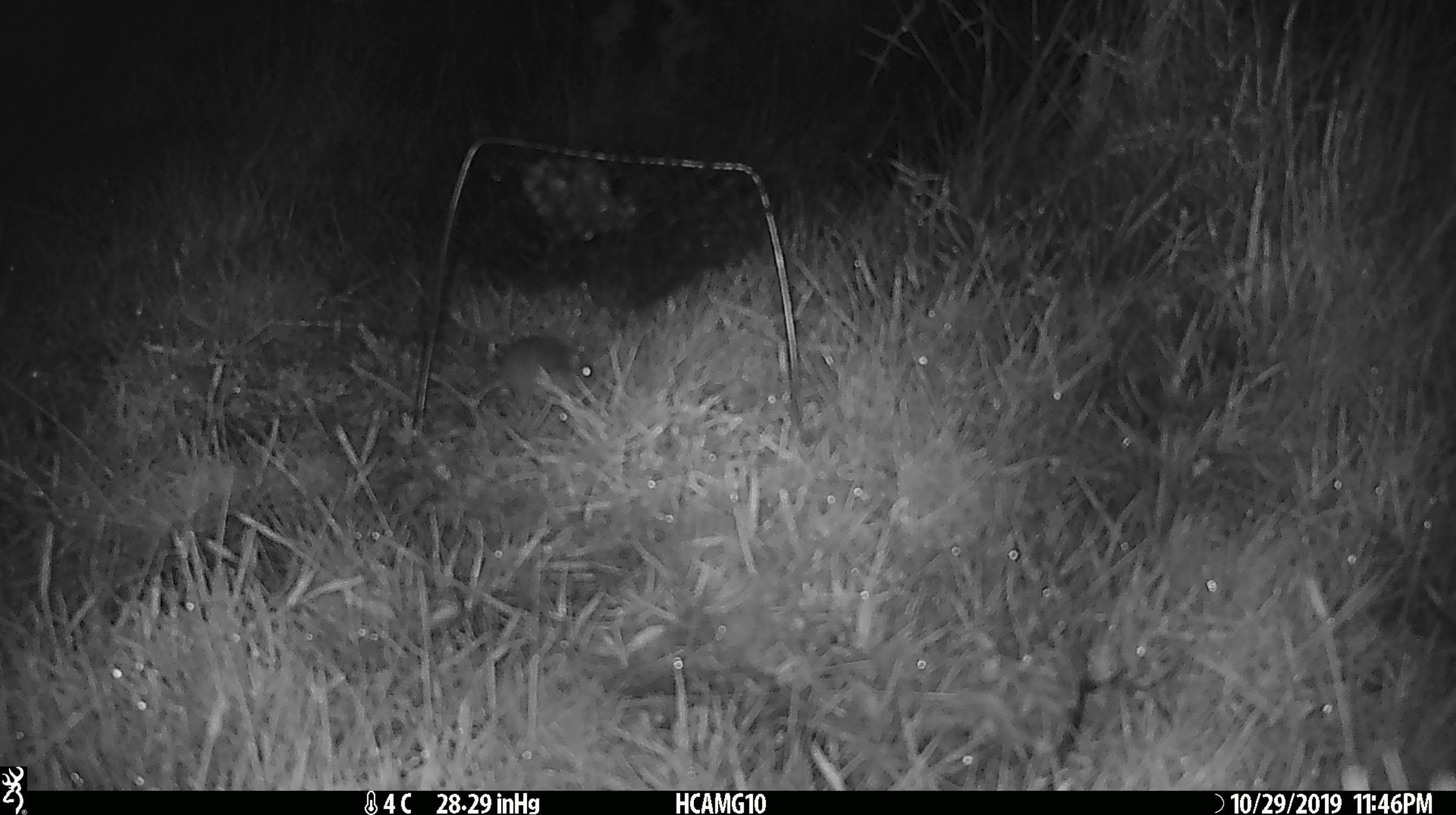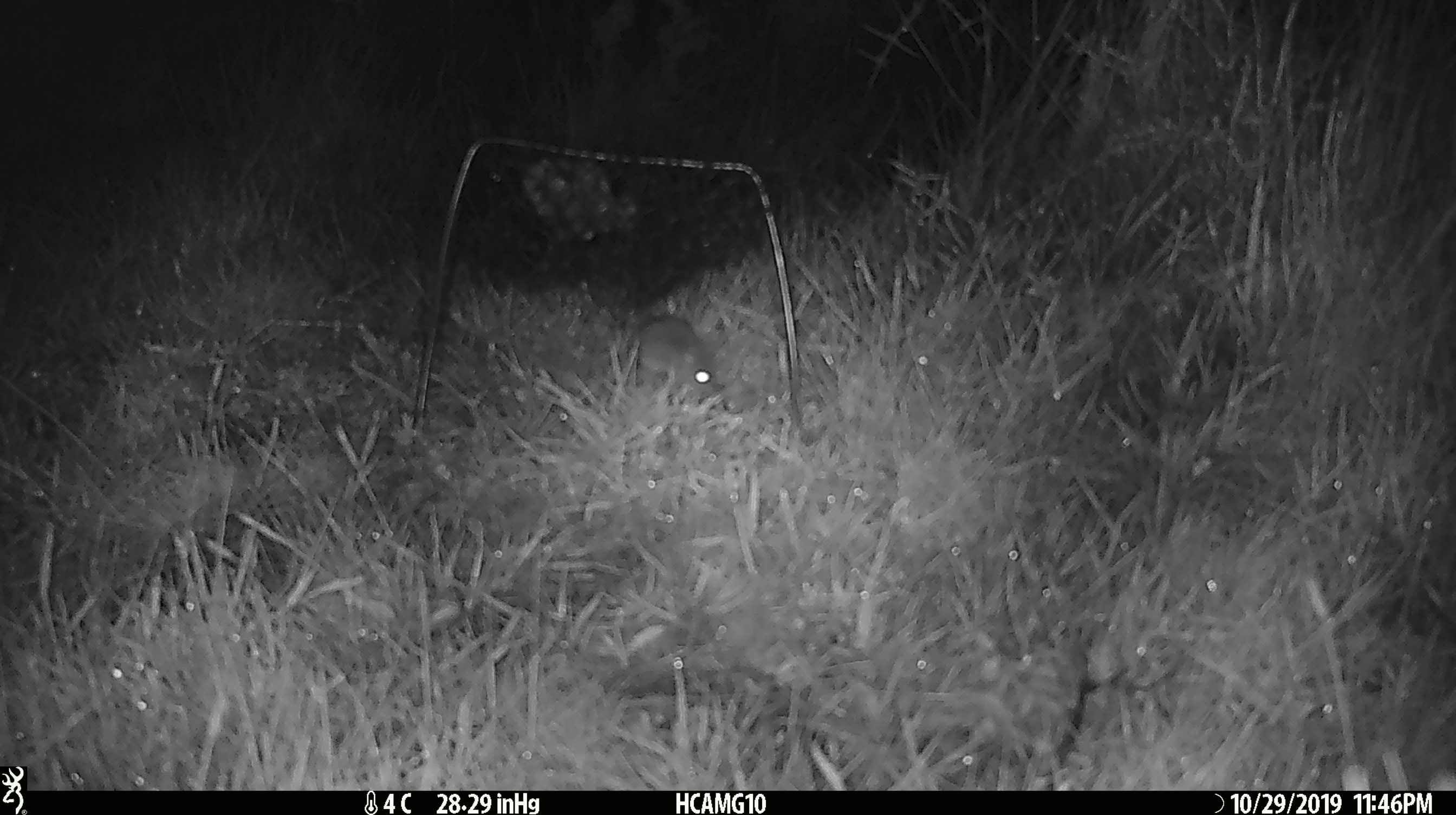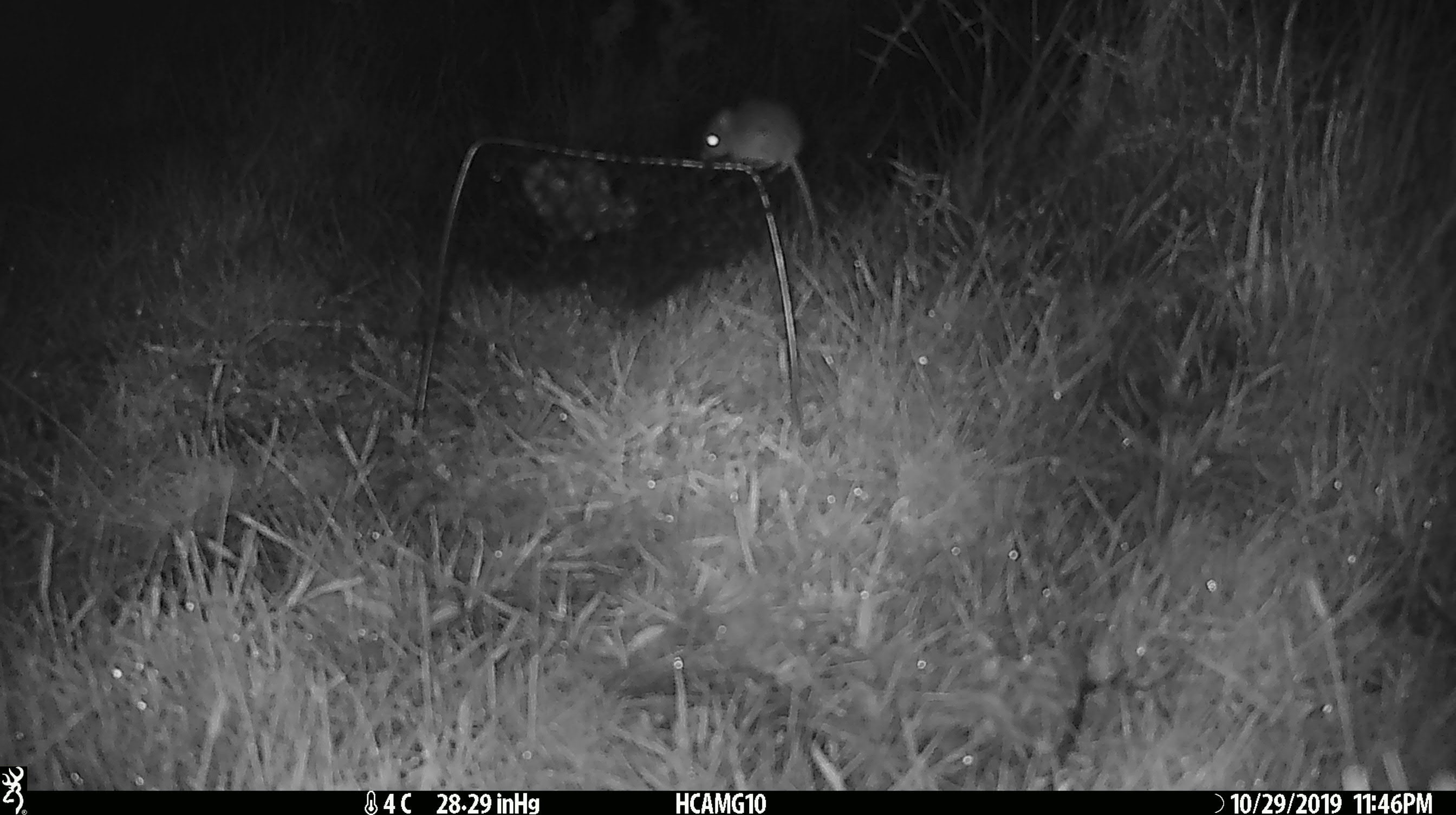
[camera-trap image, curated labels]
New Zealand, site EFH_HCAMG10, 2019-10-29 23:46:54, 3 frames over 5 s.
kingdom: Animalia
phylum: Chordata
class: Mammalia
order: Rodentia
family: Muridae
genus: Mus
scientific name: Mus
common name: mouse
Mouse (Mus).